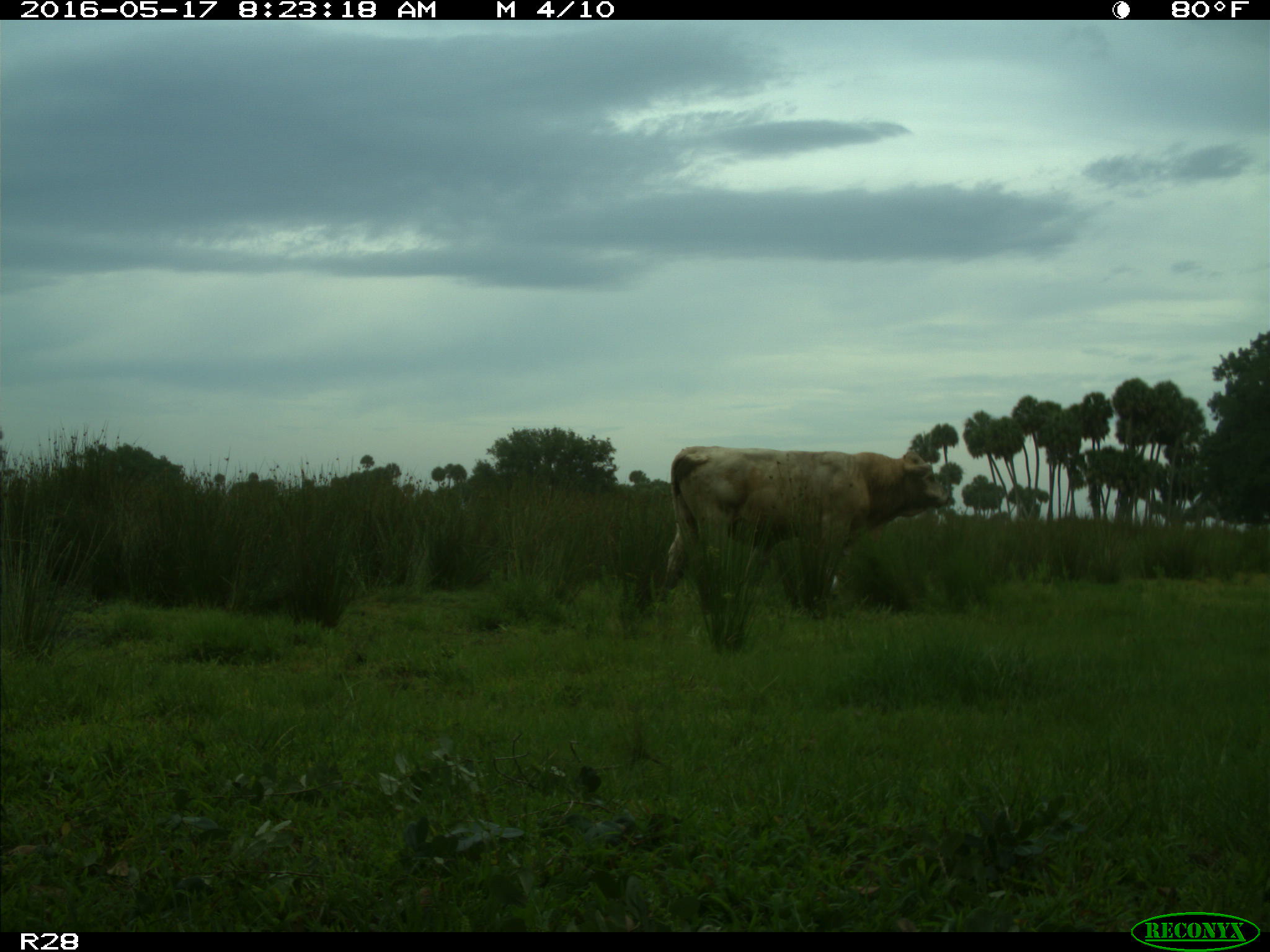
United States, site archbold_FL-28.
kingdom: Animalia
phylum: Chordata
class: Mammalia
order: Artiodactyla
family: Bovidae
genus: Bos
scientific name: Bos taurus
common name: domestic cow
Bos taurus (domestic cow).